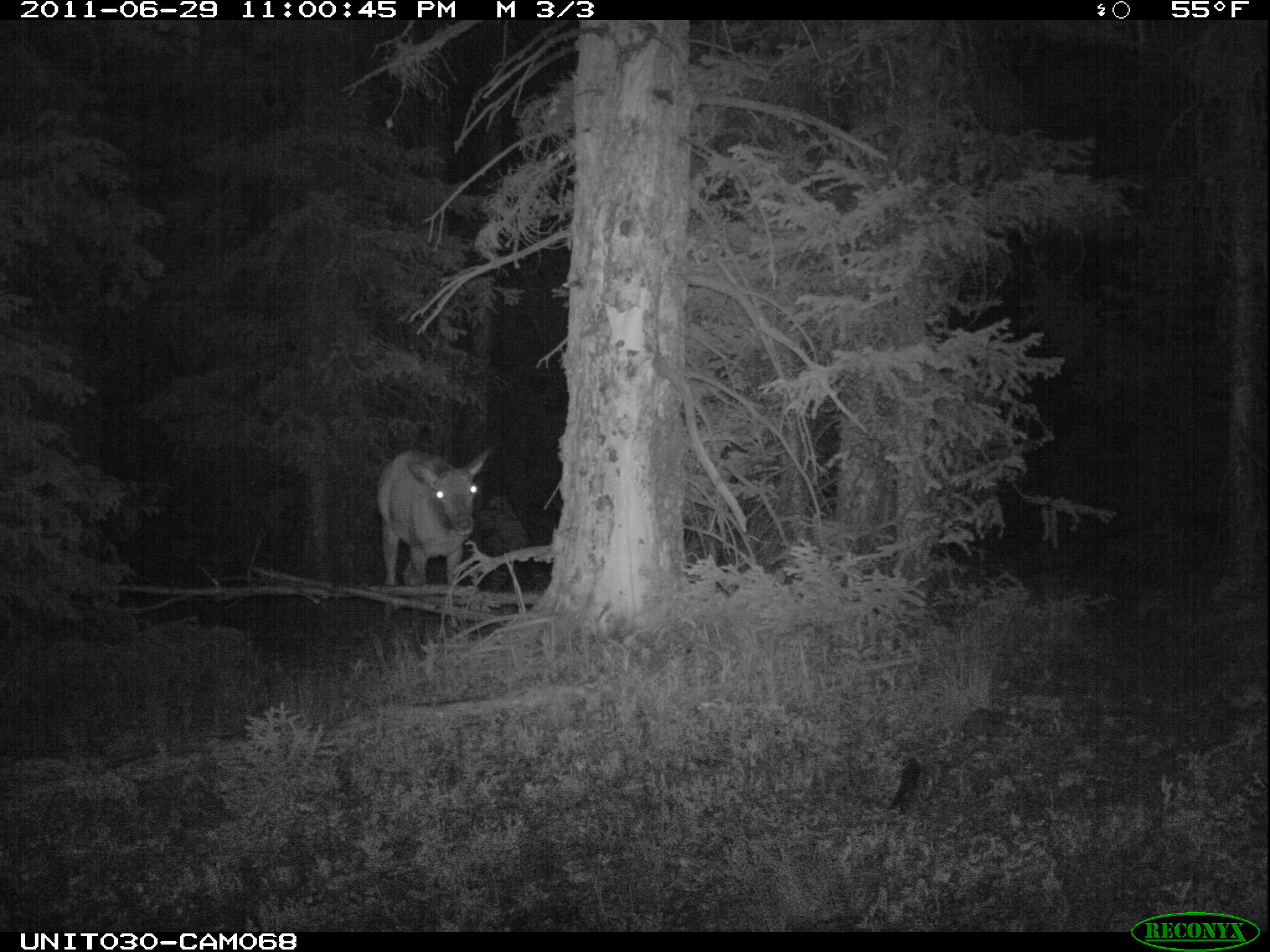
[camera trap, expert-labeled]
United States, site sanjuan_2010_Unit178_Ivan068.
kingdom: Animalia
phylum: Chordata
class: Mammalia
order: Artiodactyla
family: Cervidae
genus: Cervus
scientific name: Cervus elaphus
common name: red deer